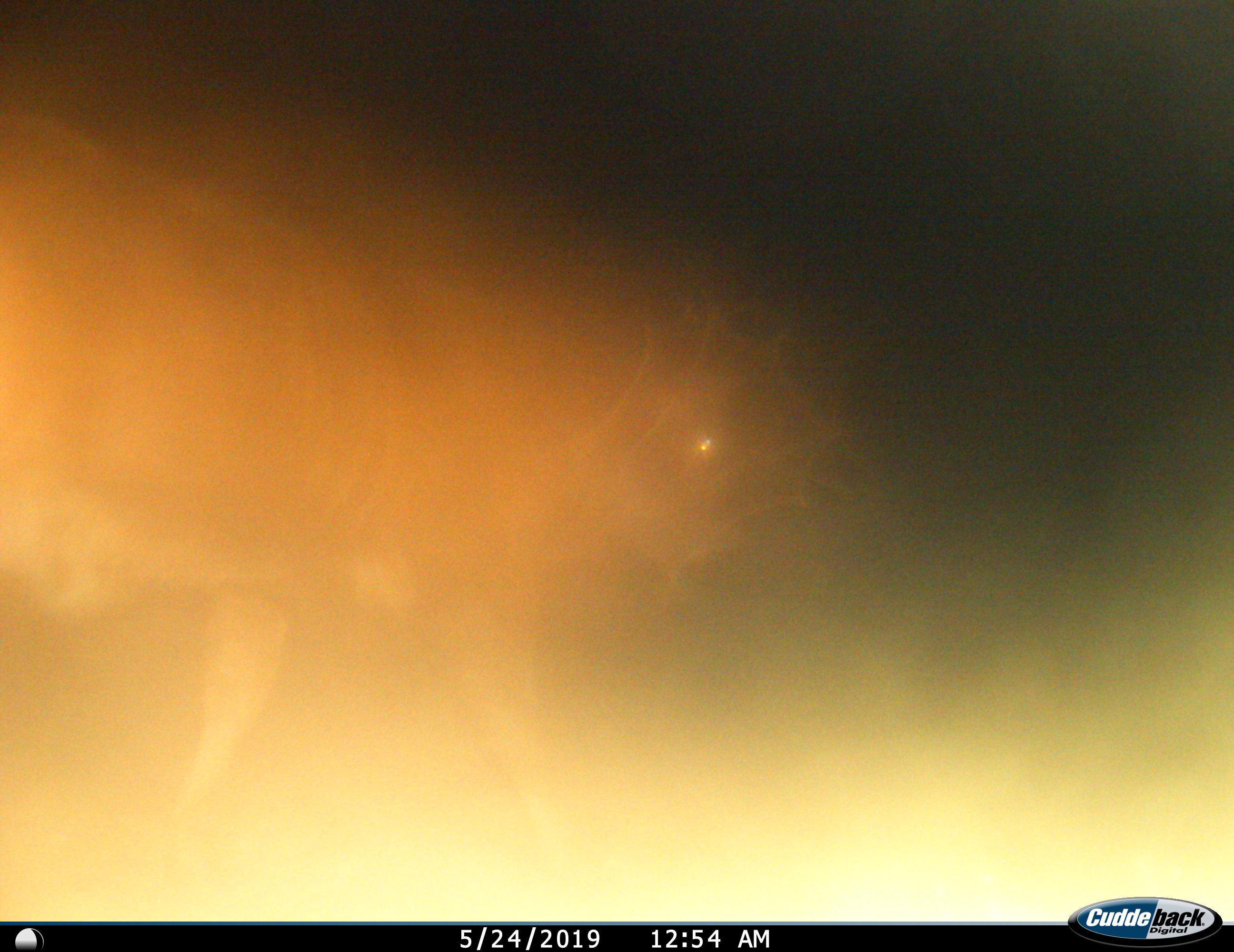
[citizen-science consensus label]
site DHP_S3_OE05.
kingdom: Animalia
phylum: Chordata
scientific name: Vertebrata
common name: domestic animal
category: domesticanimal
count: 1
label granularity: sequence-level